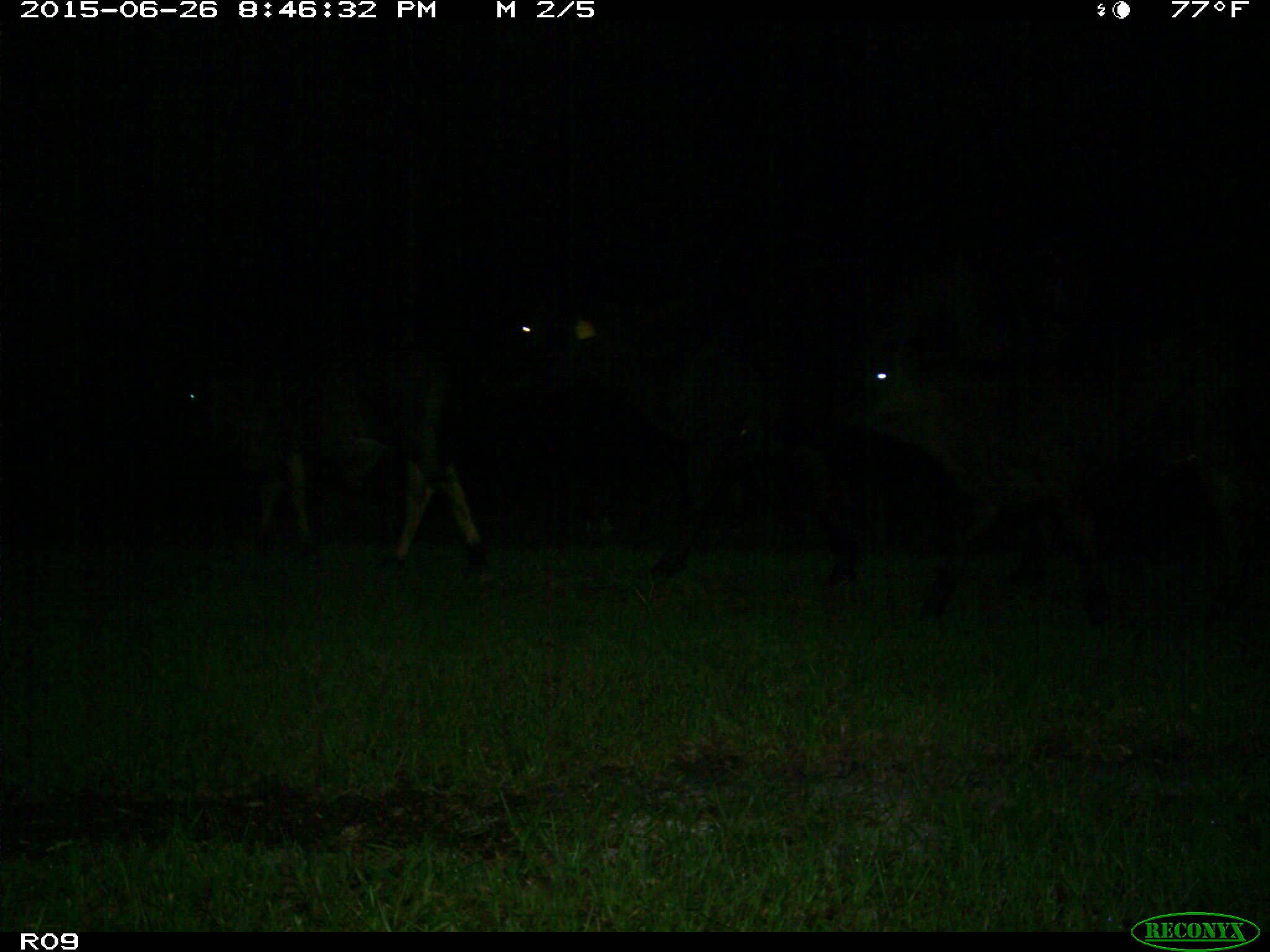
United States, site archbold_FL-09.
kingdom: Animalia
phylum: Chordata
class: Mammalia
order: Artiodactyla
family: Bovidae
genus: Bos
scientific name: Bos taurus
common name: domestic cow